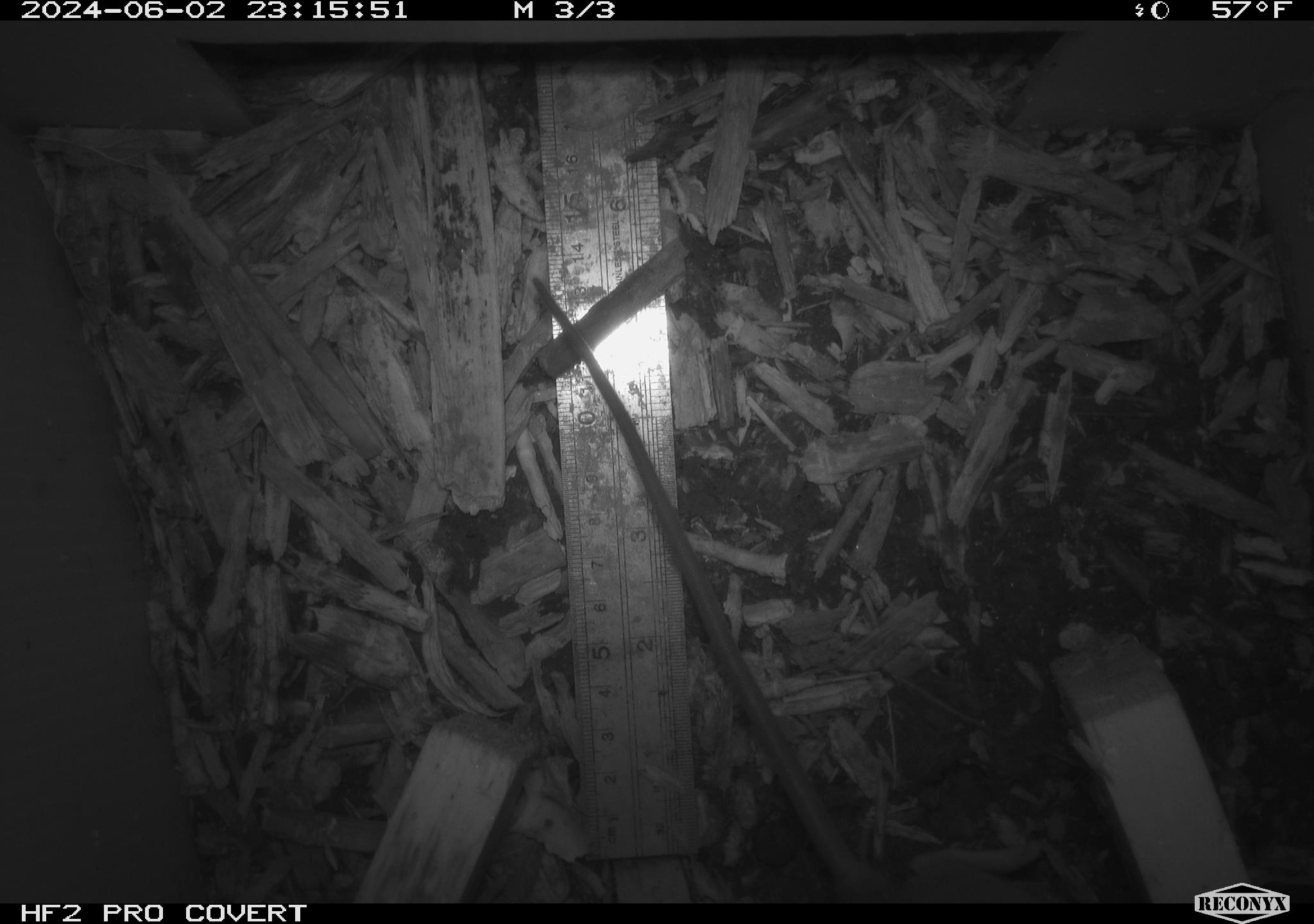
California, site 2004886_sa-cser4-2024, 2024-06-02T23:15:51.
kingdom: Animalia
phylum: Chordata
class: Mammalia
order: Rodentia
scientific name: Rodentia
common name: rodent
Rodent (Rodentia).